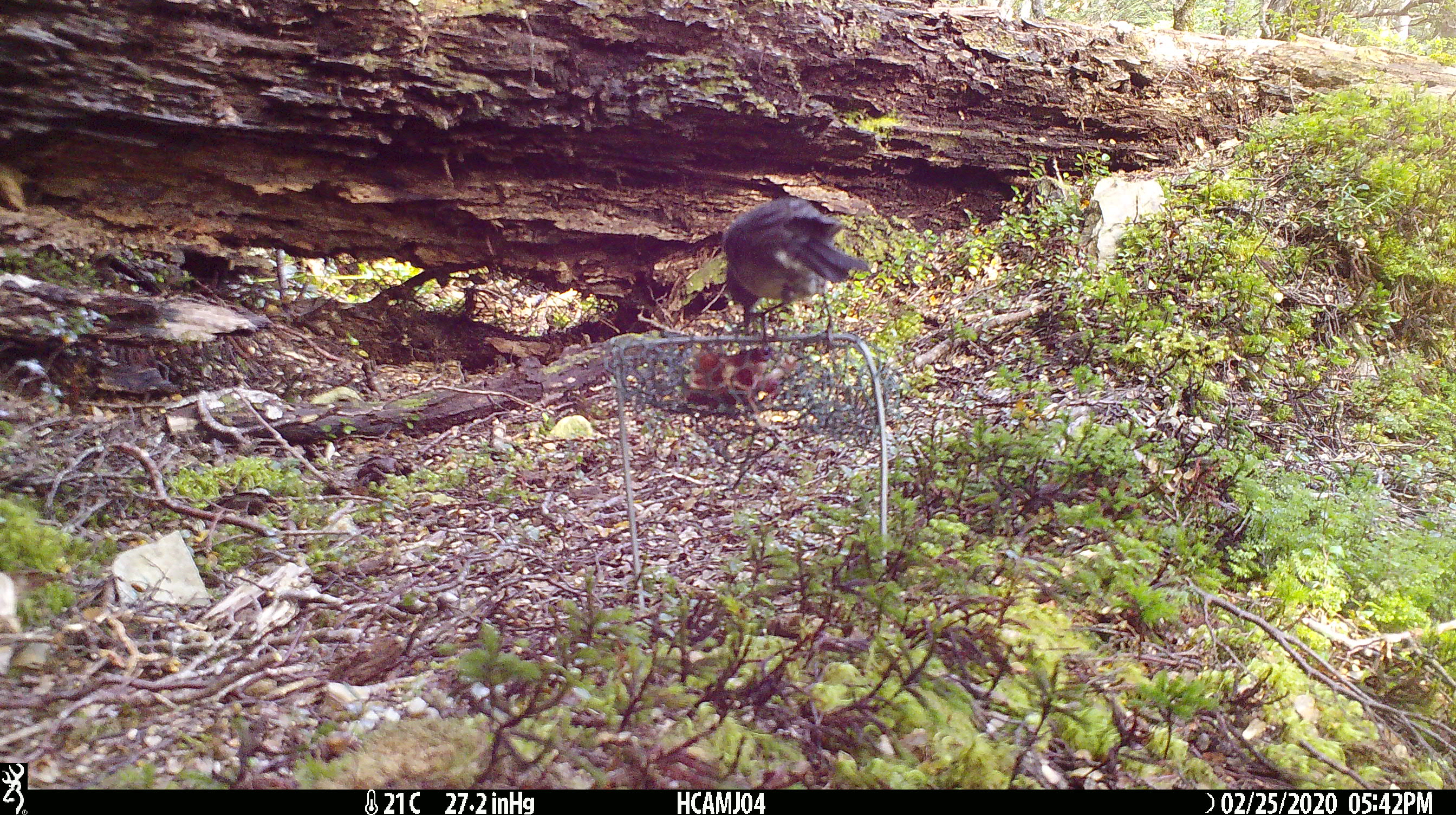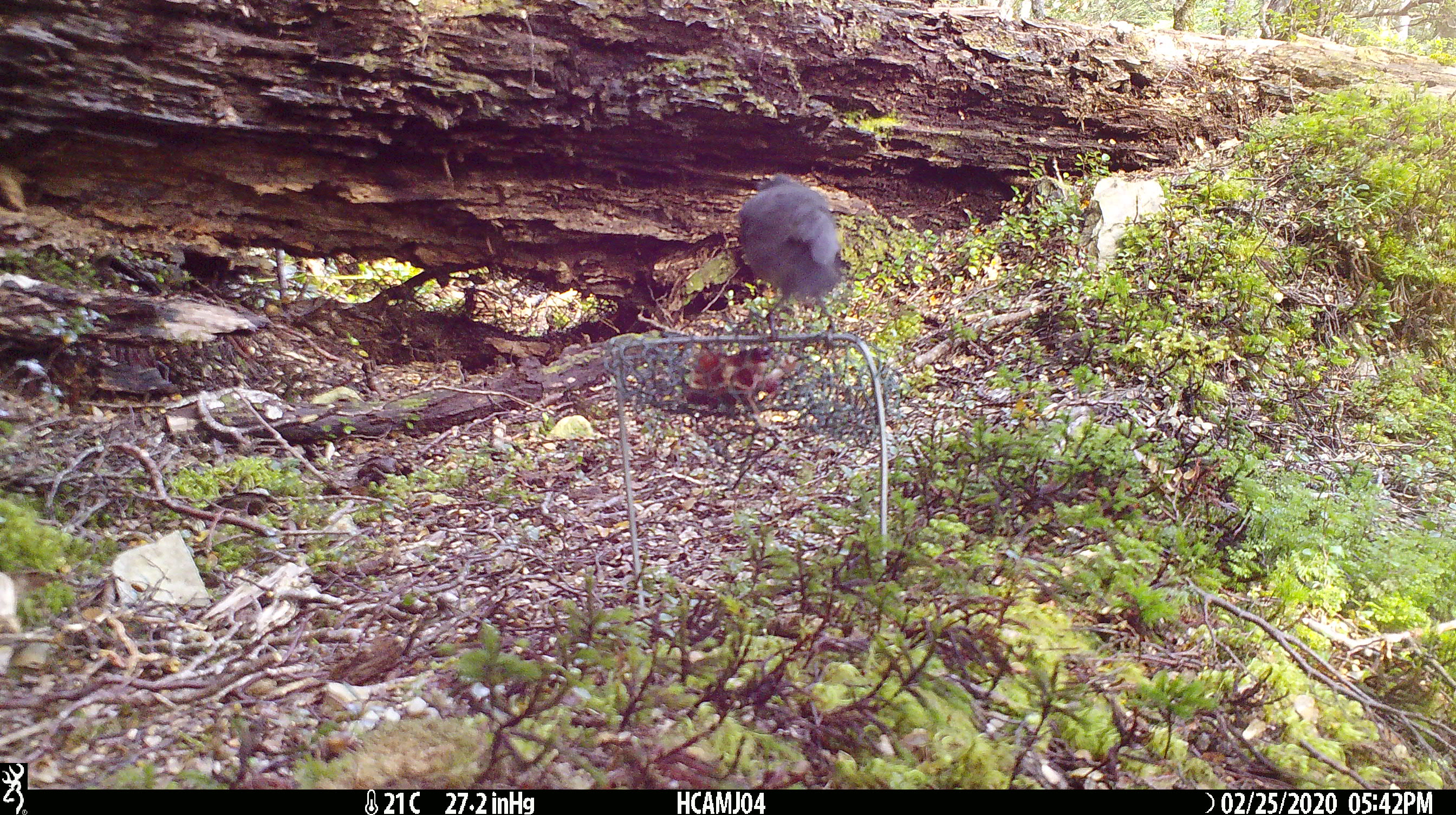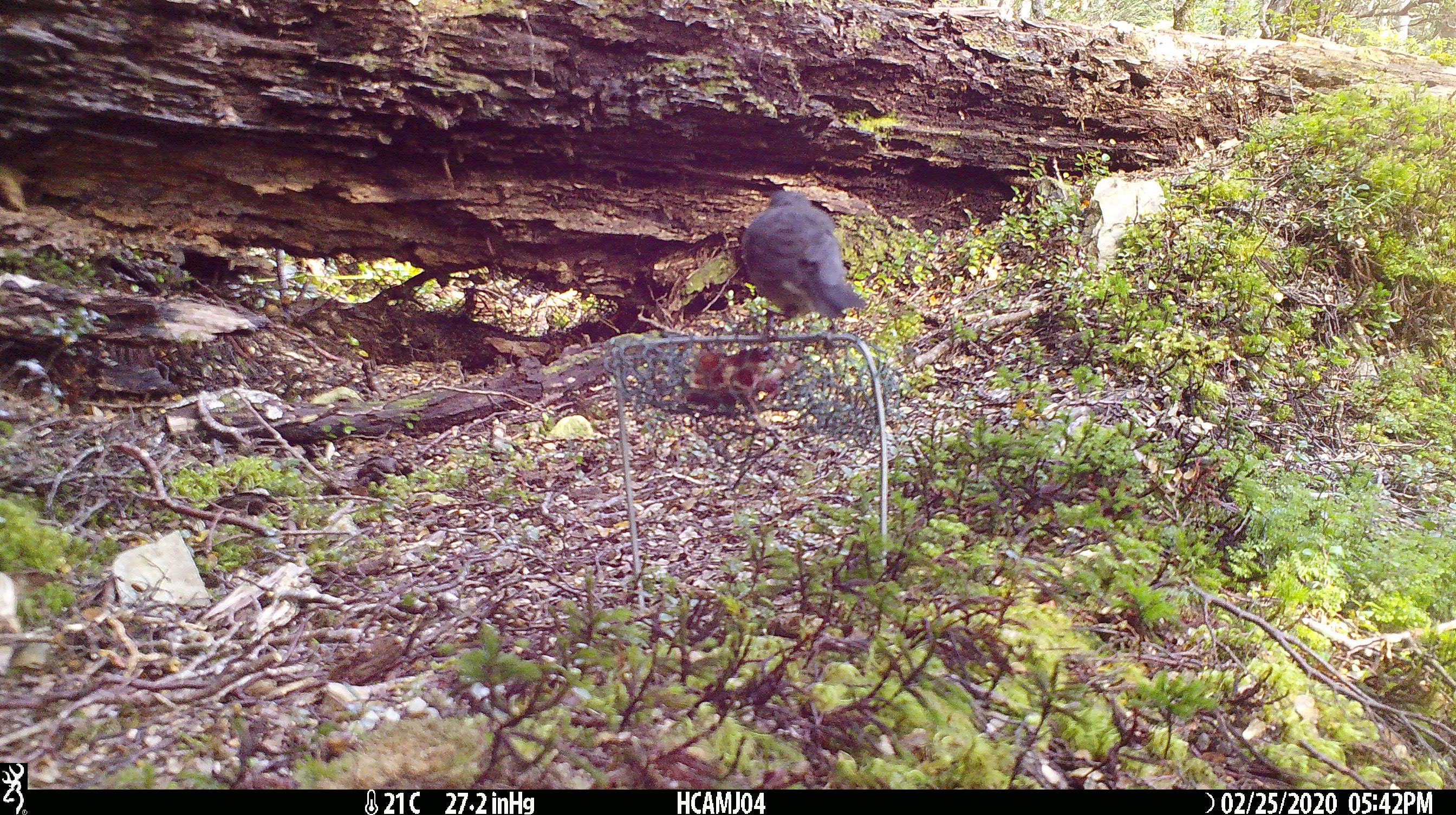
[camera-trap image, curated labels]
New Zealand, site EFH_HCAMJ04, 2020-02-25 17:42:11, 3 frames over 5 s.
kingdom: Animalia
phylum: Chordata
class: Aves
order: Passeriformes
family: Petroicidae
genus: Petroica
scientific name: Petroica australis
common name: new zealand robin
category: robin